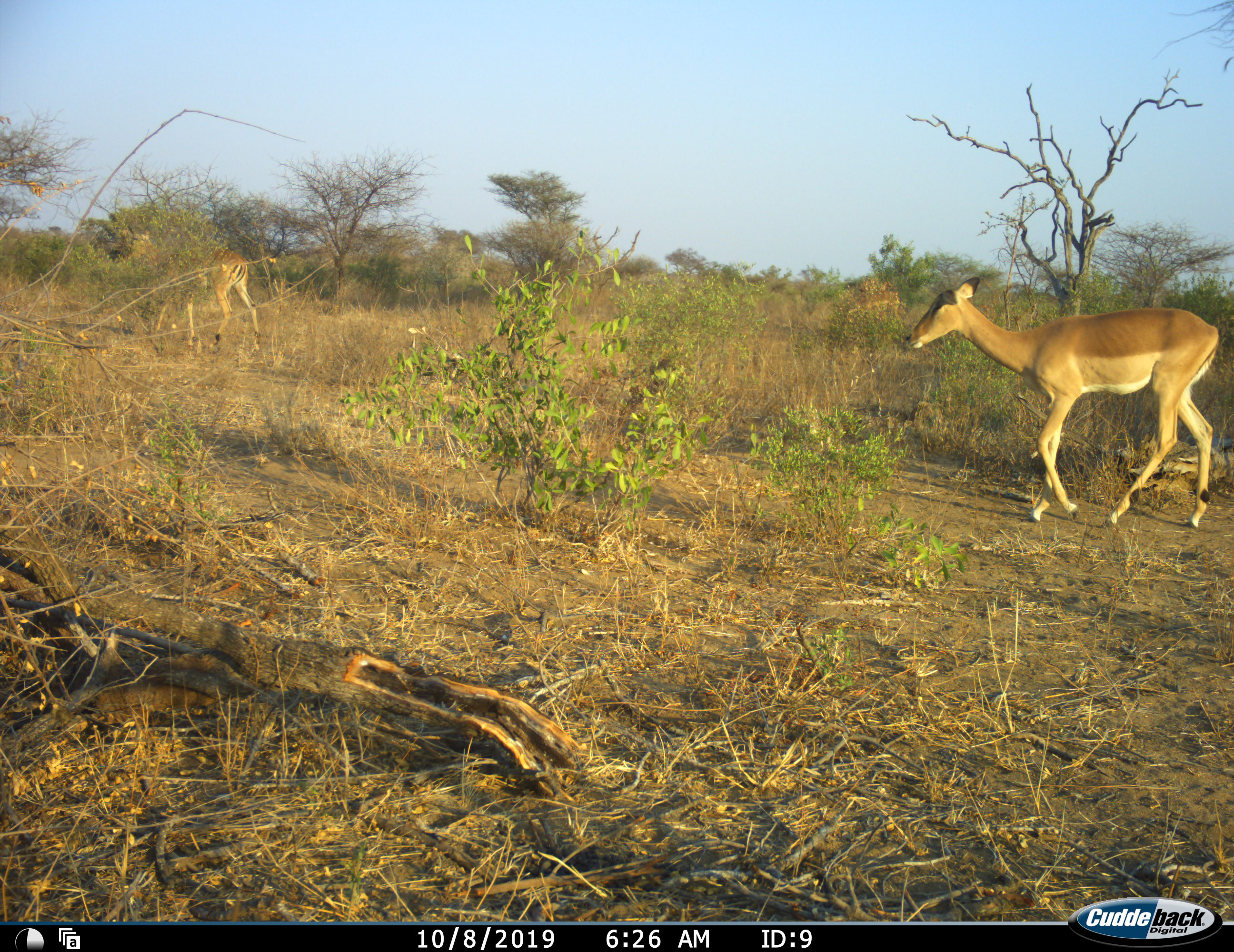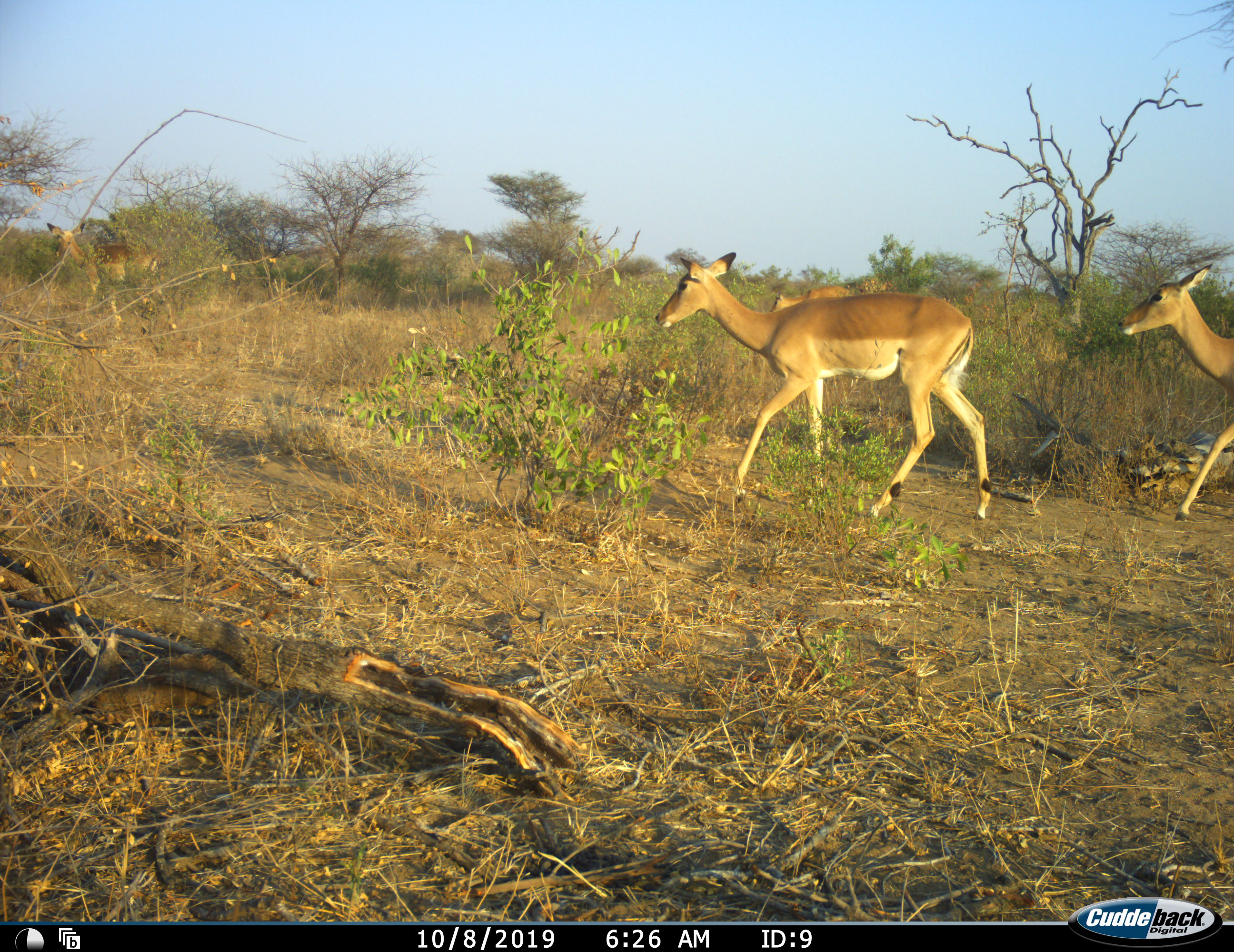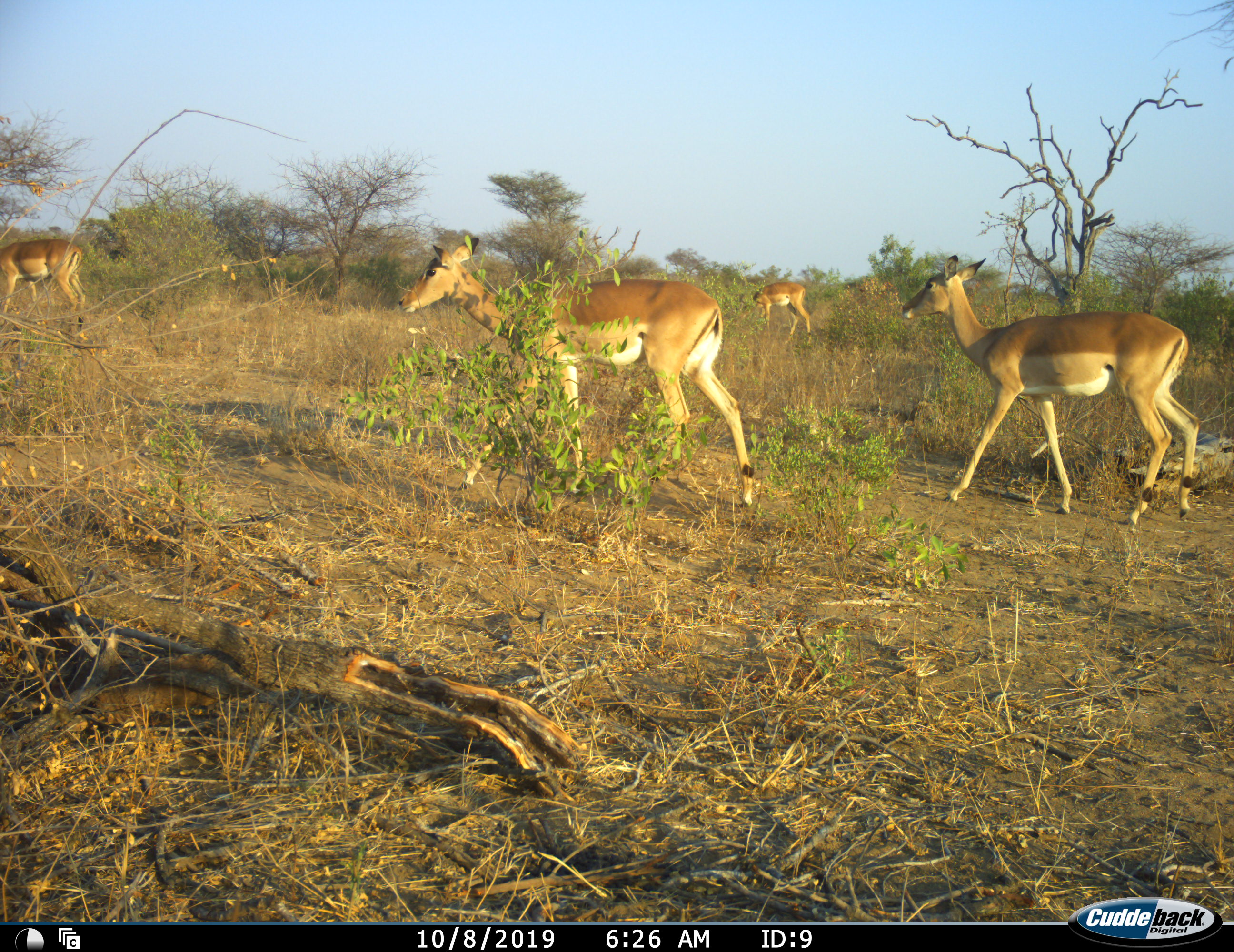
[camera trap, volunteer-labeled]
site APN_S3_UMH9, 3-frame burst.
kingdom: Animalia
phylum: Chordata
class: Mammalia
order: Artiodactyla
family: Bovidae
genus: Aepyceros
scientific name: Aepyceros melampus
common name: impala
Impala (Aepyceros melampus), count 4. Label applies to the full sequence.